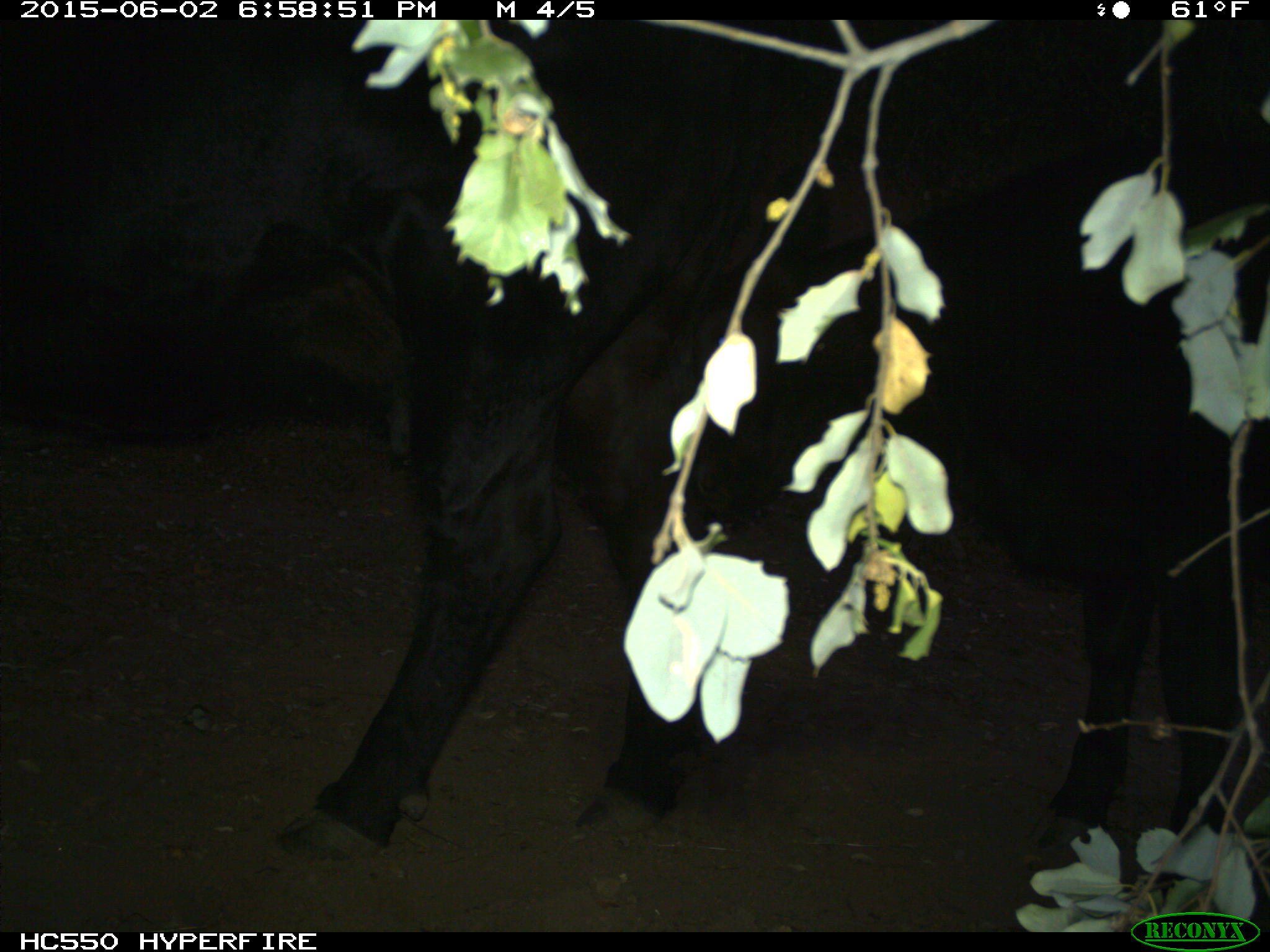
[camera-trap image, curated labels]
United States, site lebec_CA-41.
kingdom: Animalia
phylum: Chordata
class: Mammalia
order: Artiodactyla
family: Bovidae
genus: Bos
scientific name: Bos taurus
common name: domestic cow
Bos taurus (domestic cow).